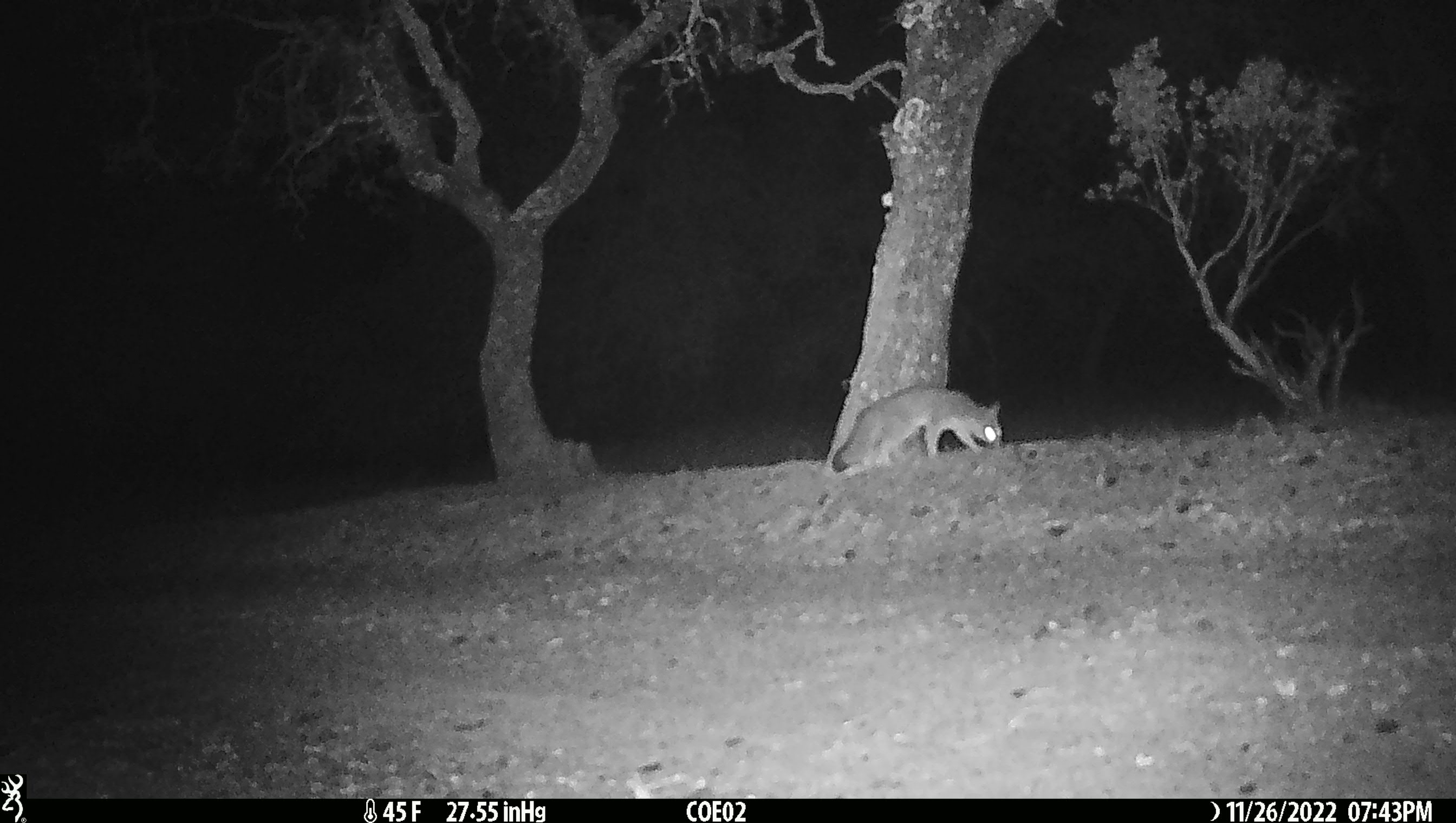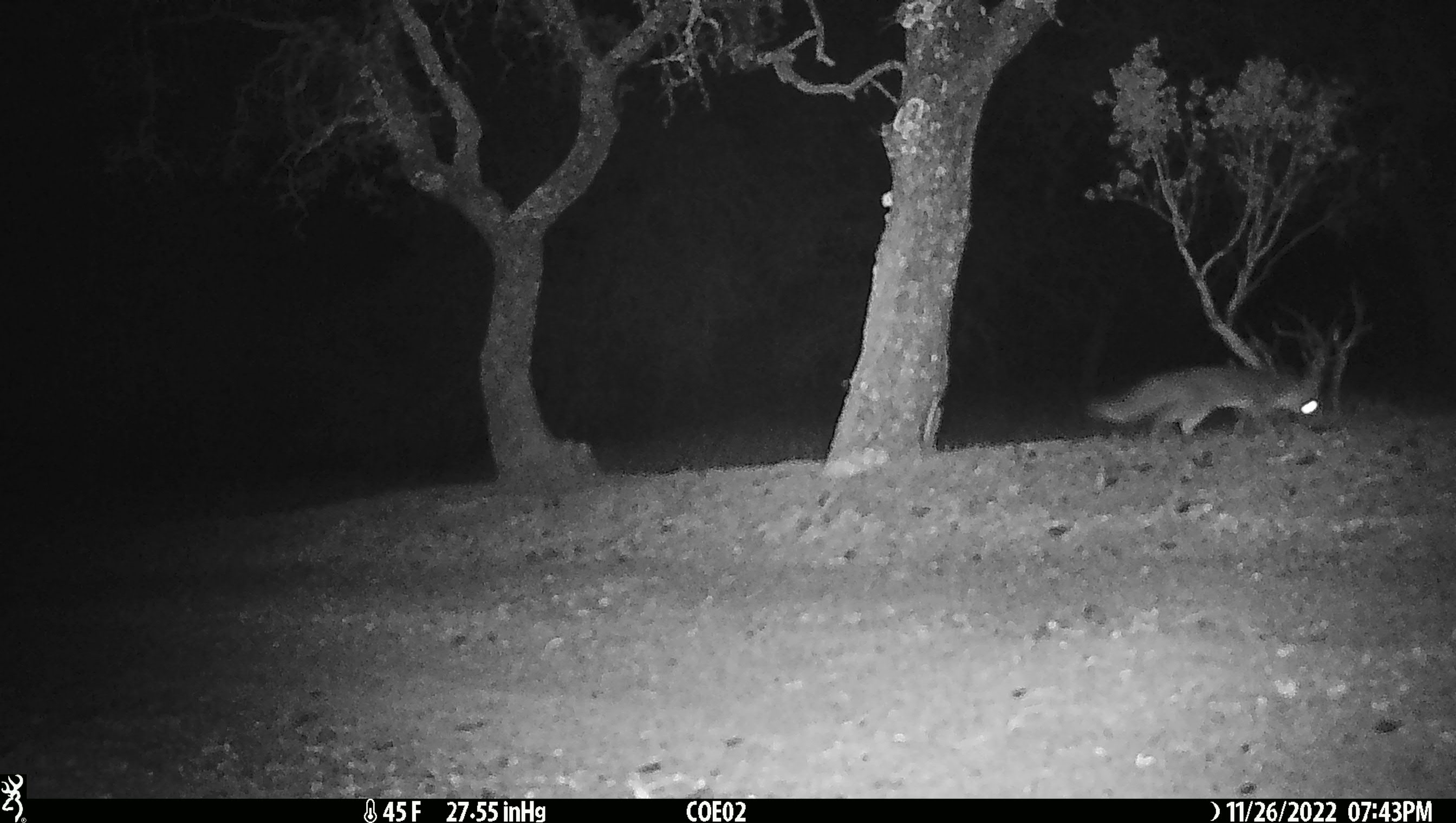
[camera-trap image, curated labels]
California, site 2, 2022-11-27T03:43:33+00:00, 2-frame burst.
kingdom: Animalia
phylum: Chordata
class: Mammalia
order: Carnivora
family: Canidae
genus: Urocyon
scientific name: Urocyon cinereoargenteus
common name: gray fox